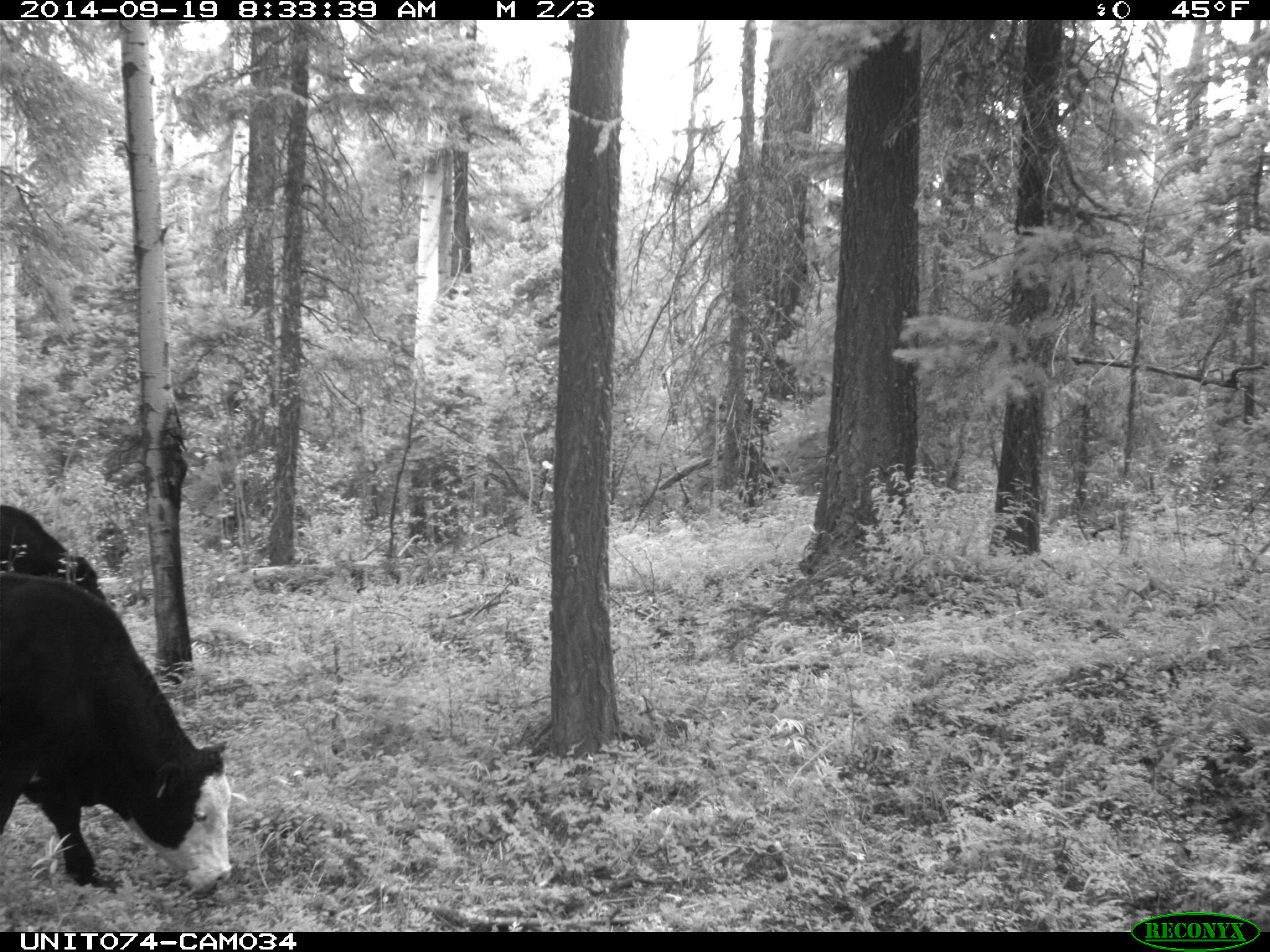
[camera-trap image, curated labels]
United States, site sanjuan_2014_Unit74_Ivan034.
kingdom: Animalia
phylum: Chordata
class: Mammalia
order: Artiodactyla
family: Bovidae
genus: Bos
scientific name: Bos taurus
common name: domestic cow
Bos taurus (domestic cow).